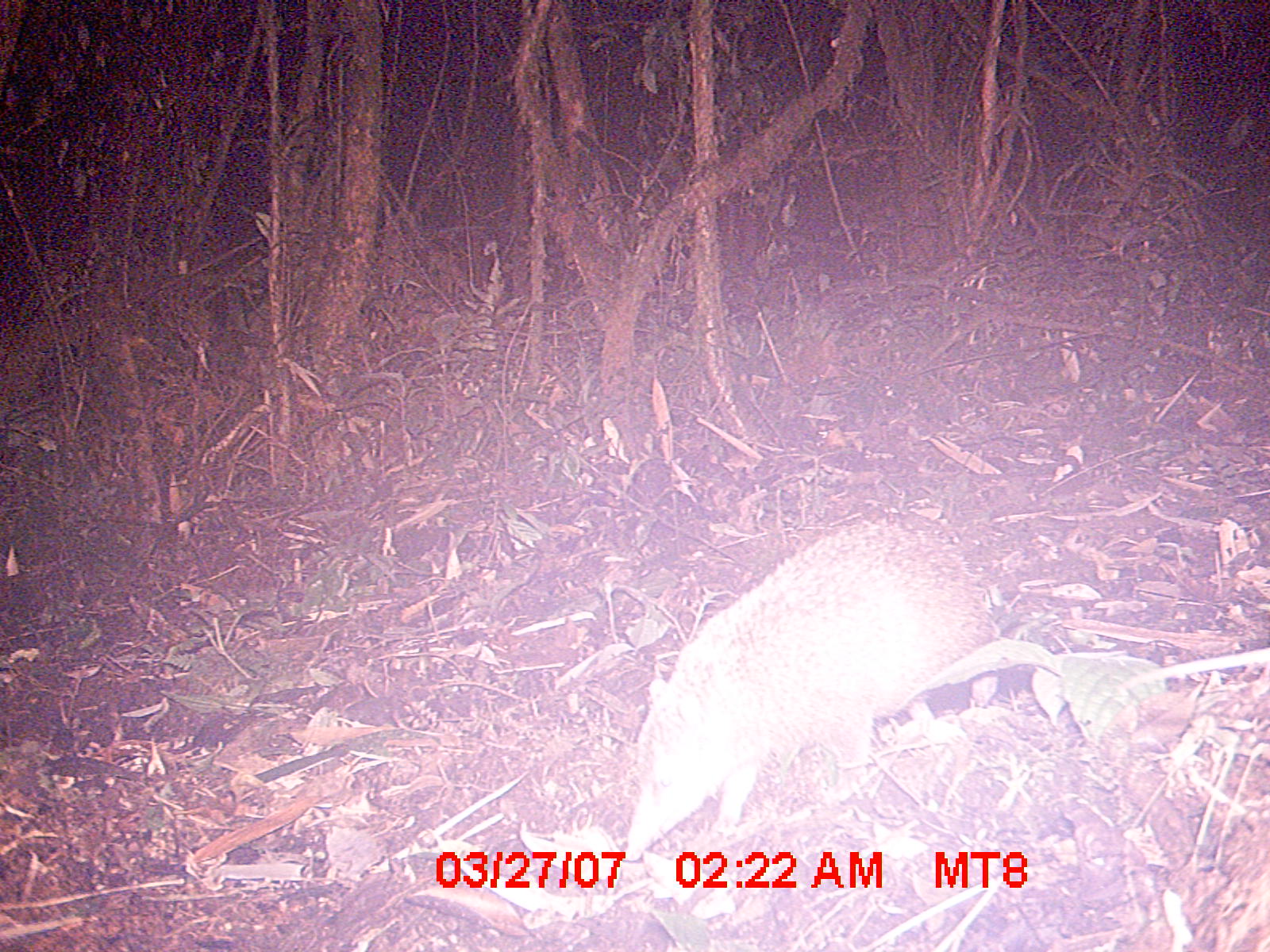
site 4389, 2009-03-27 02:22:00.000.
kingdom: Animalia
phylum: Chordata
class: Mammalia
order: Afrosoricida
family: Tenrecidae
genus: Tenrec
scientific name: Tenrec ecaudatus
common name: tailless tenrec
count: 1